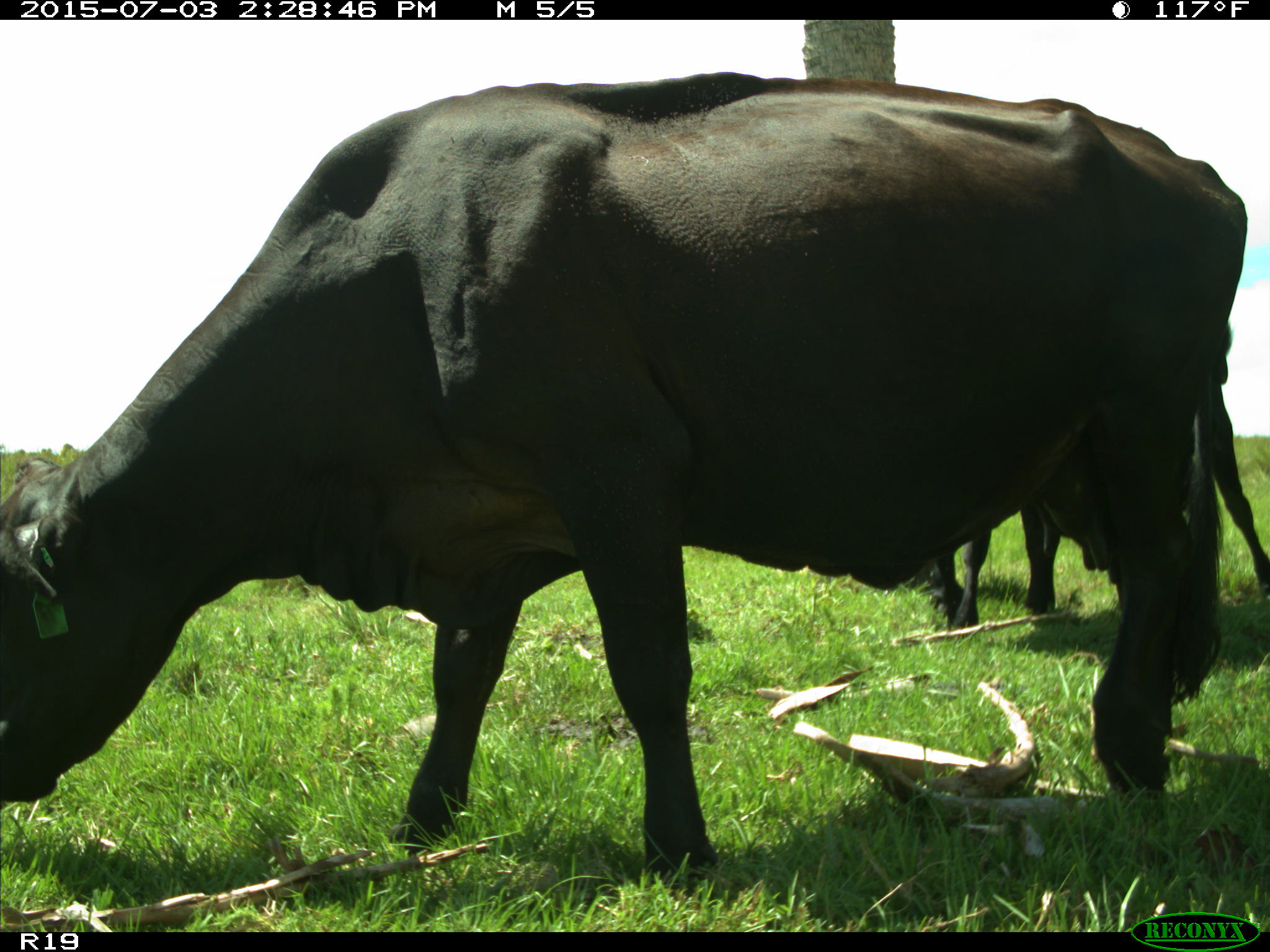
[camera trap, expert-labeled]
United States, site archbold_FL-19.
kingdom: Animalia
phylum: Chordata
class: Mammalia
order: Artiodactyla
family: Bovidae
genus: Bos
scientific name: Bos taurus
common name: domestic cow